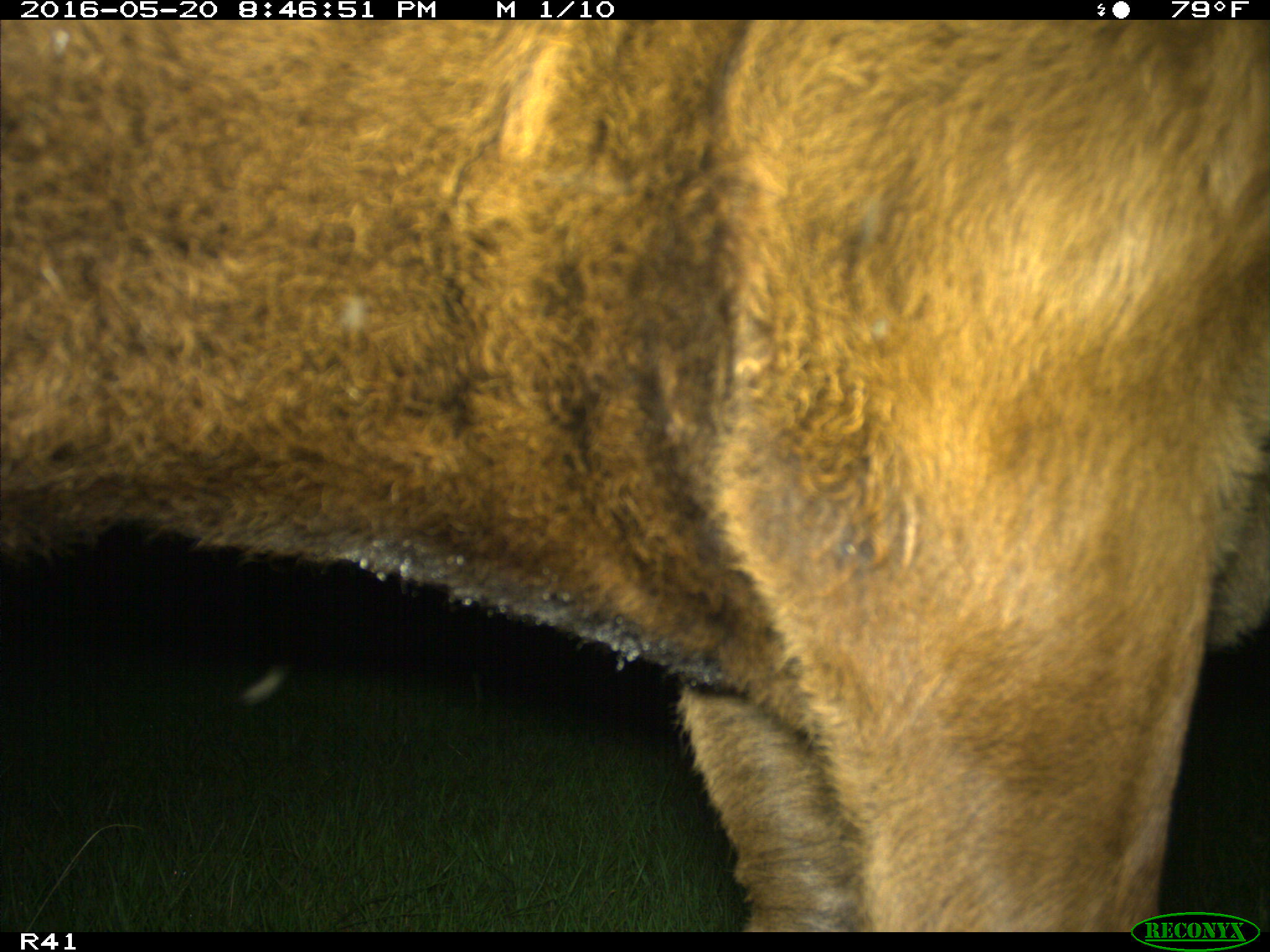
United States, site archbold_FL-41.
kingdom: Animalia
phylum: Chordata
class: Mammalia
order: Artiodactyla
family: Bovidae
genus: Bos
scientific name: Bos taurus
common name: domestic cow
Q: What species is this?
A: Bos taurus (domestic cow).